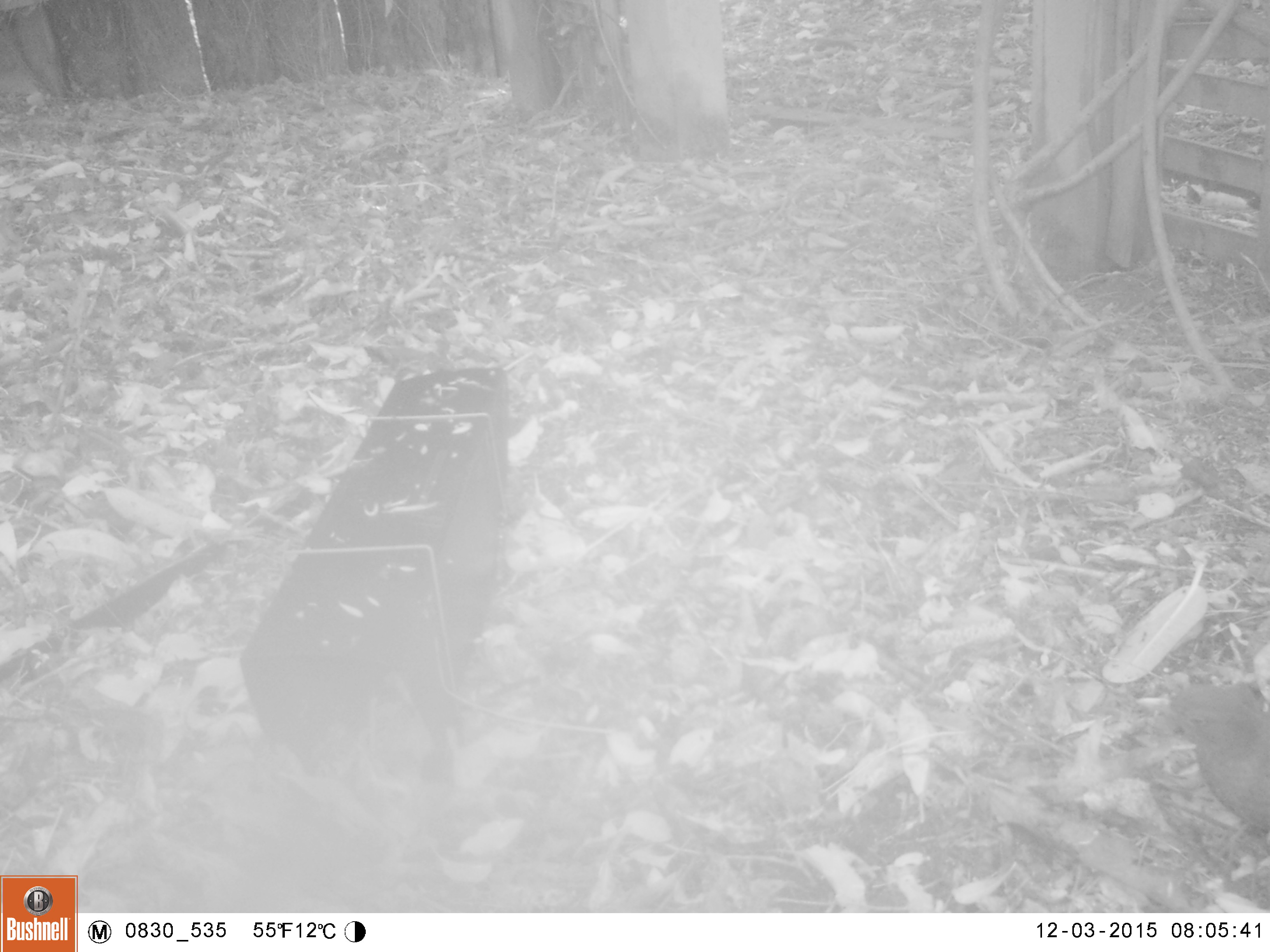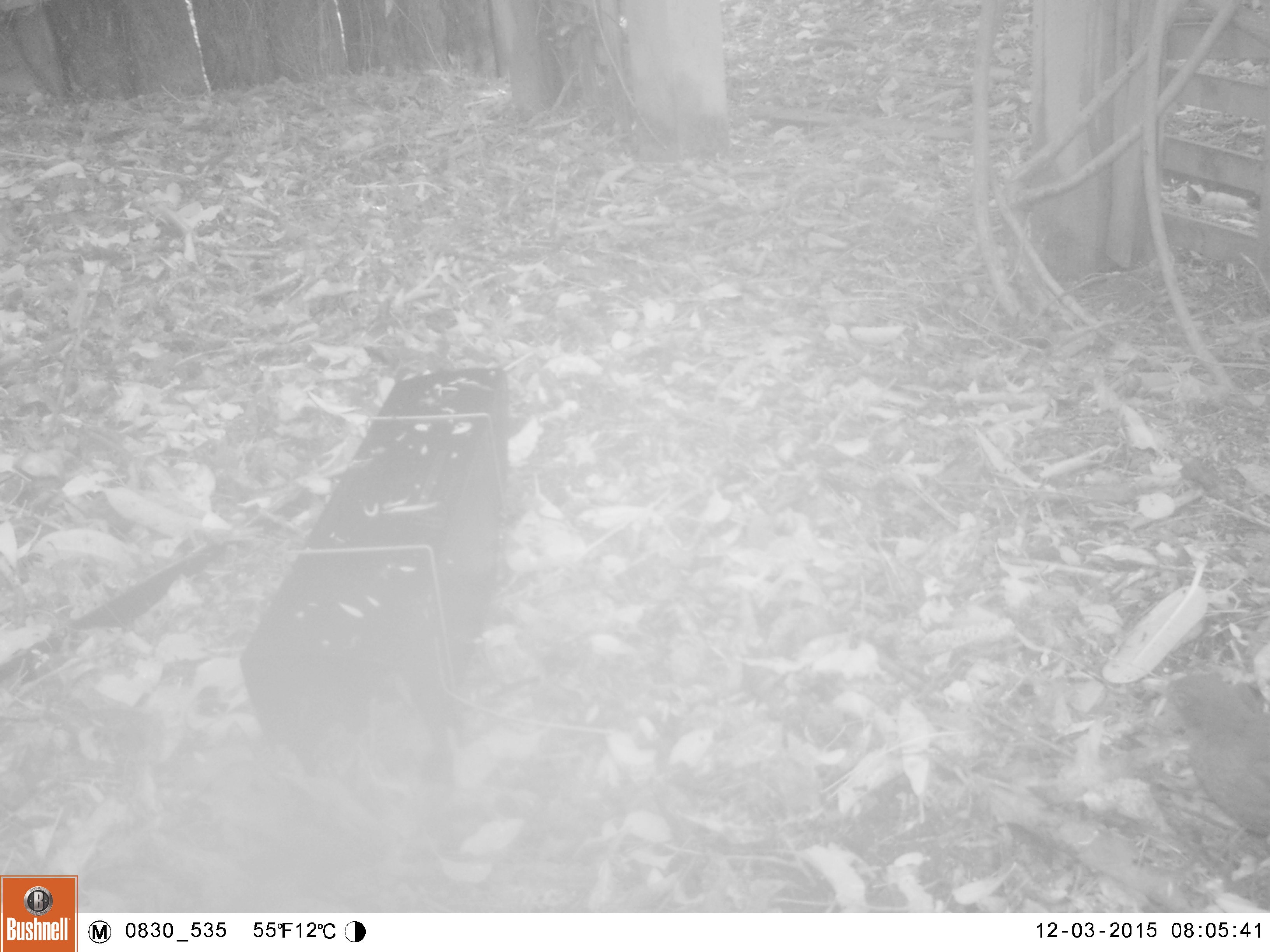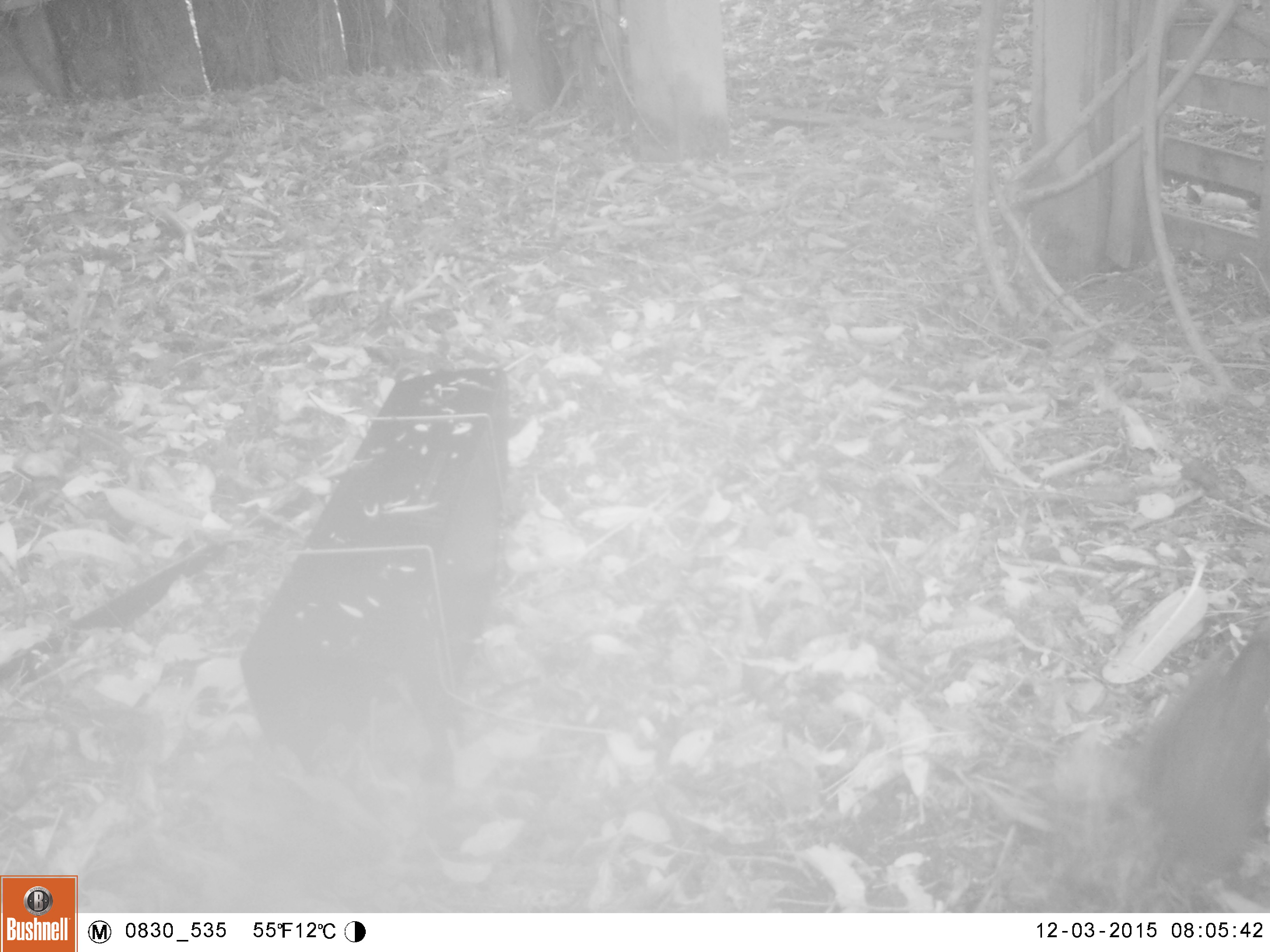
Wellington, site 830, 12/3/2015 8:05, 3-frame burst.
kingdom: Animalia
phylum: Chordata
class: Aves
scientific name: Aves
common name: bird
Bird (Aves).